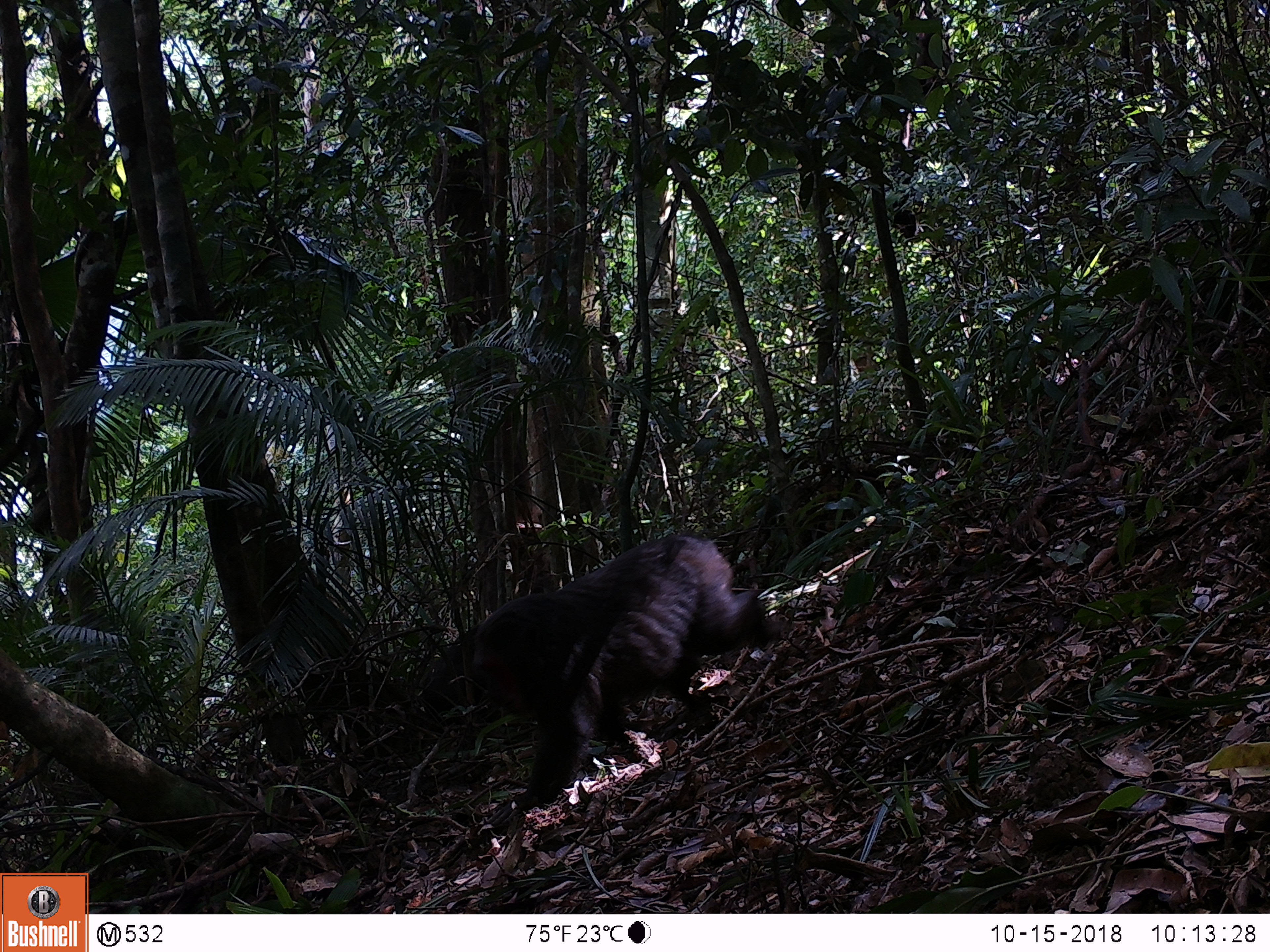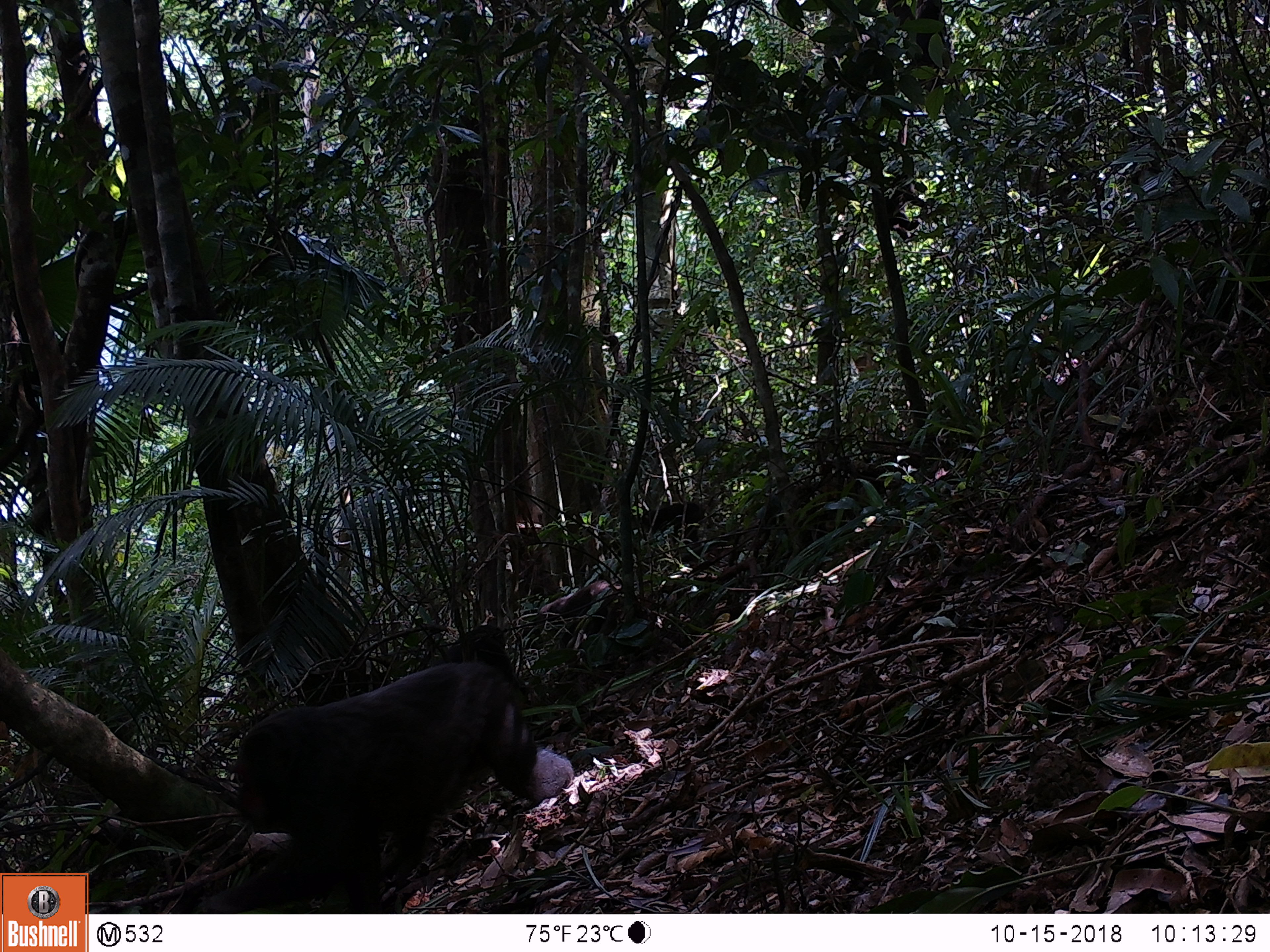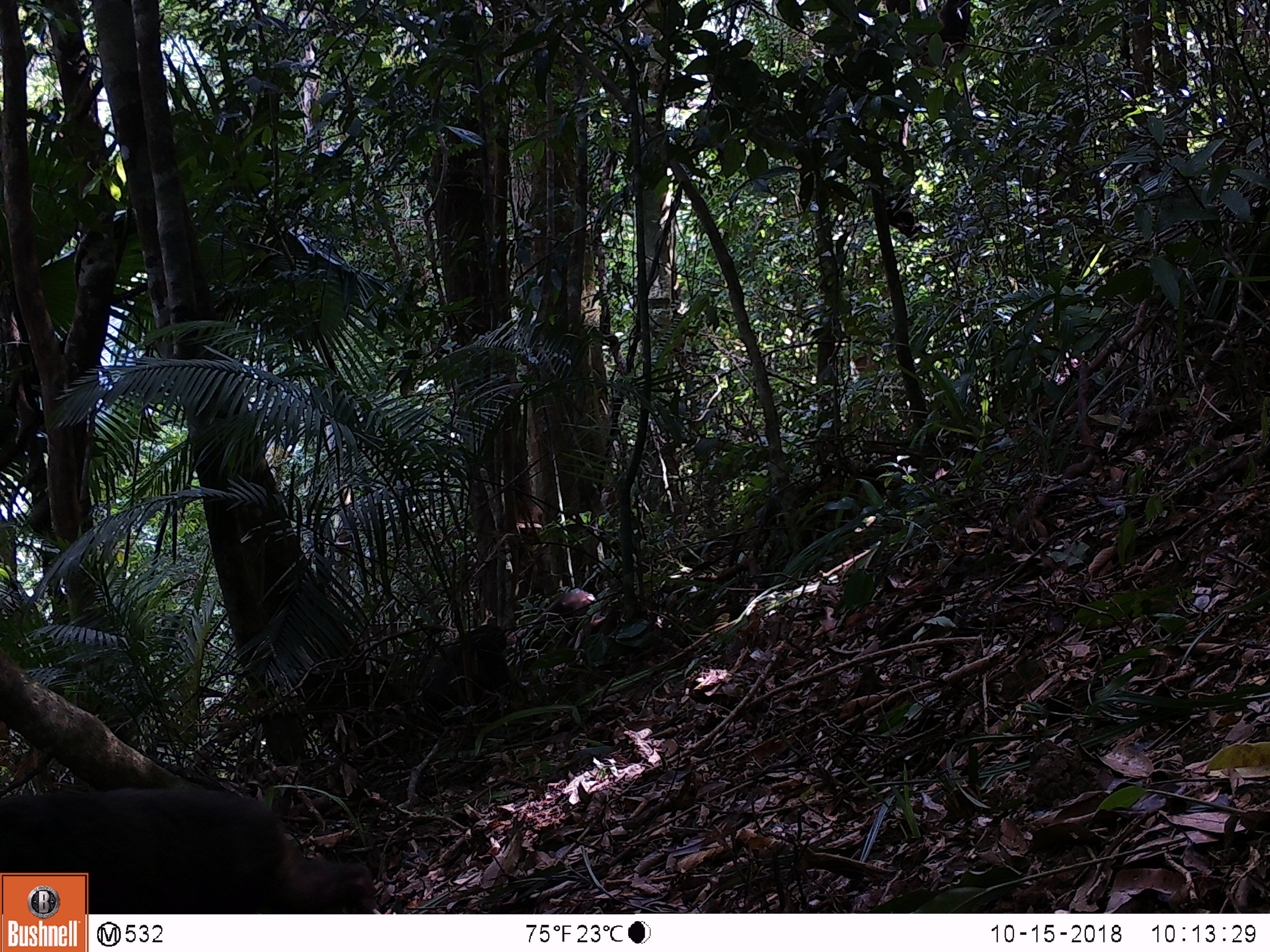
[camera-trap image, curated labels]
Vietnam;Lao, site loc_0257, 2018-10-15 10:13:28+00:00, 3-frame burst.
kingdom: Animalia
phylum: Chordata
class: Mammalia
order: Primates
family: Cercopithecidae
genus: Macaca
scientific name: Macaca arctoides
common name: stump-tailed macaque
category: stump tailed macaque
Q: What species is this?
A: Stump tailed macaque (stump-tailed macaque) (Macaca arctoides).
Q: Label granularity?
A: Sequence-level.